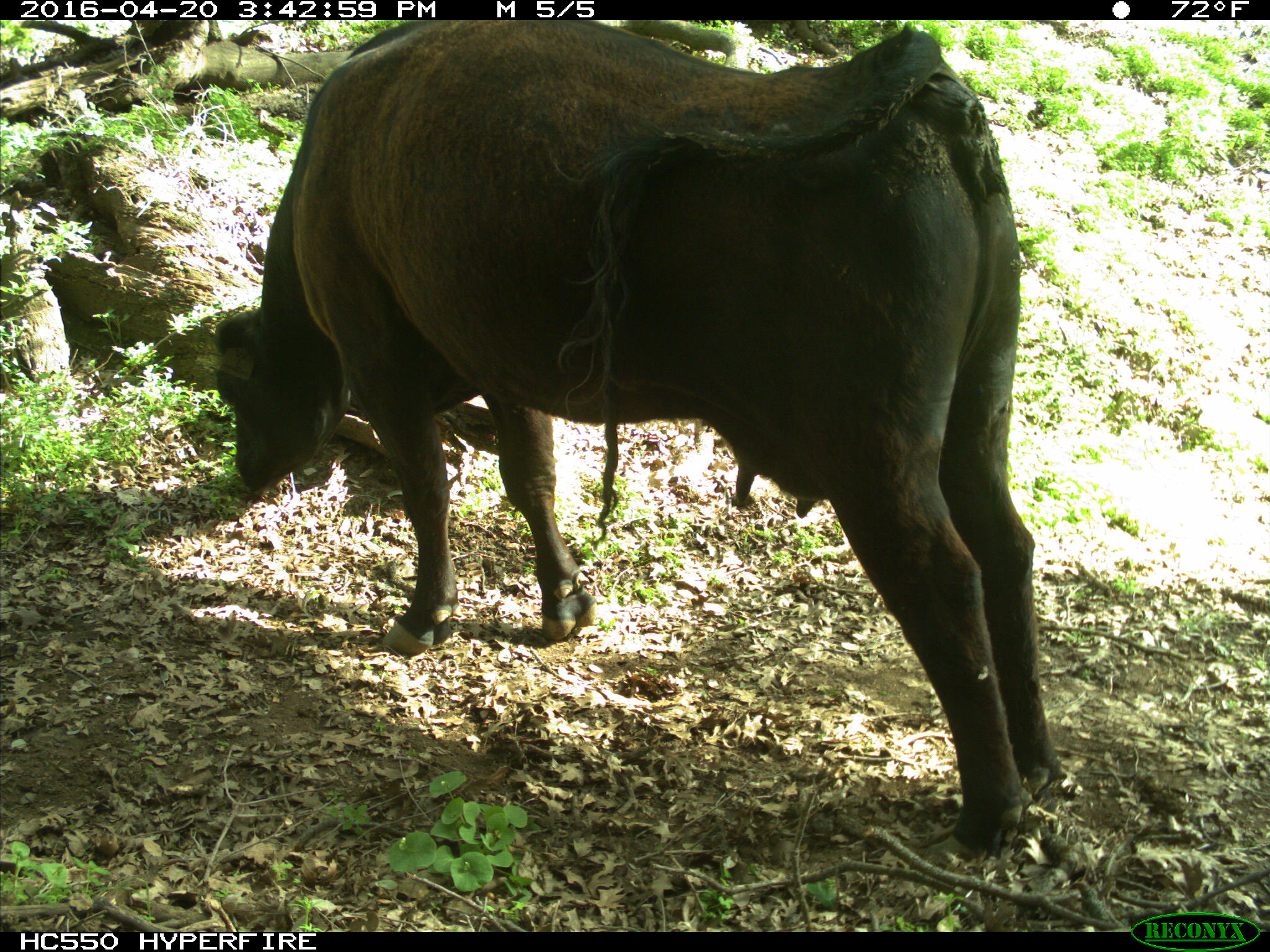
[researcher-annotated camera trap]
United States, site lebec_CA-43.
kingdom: Animalia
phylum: Chordata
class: Mammalia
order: Artiodactyla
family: Bovidae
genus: Bos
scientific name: Bos taurus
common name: domestic cow